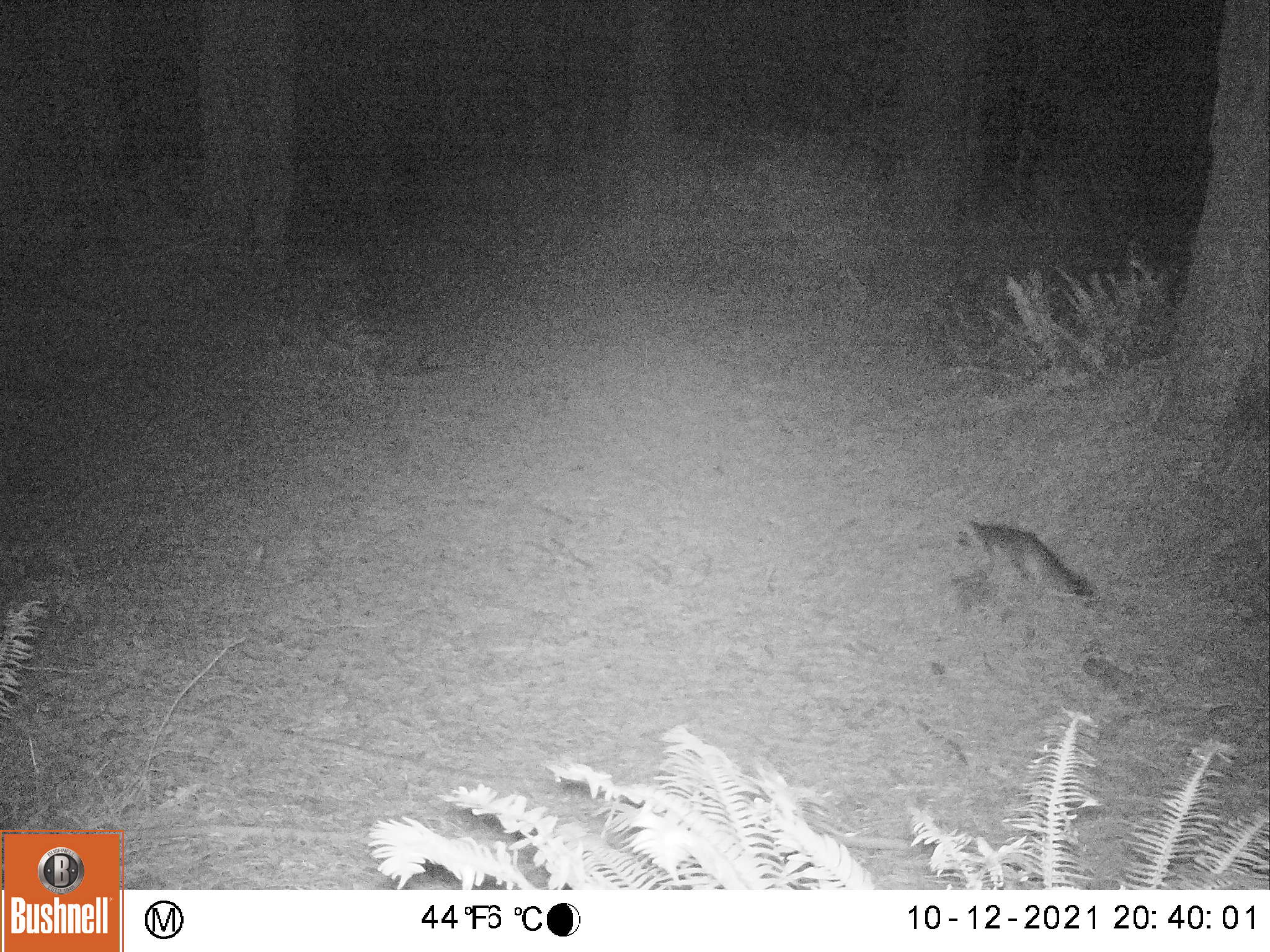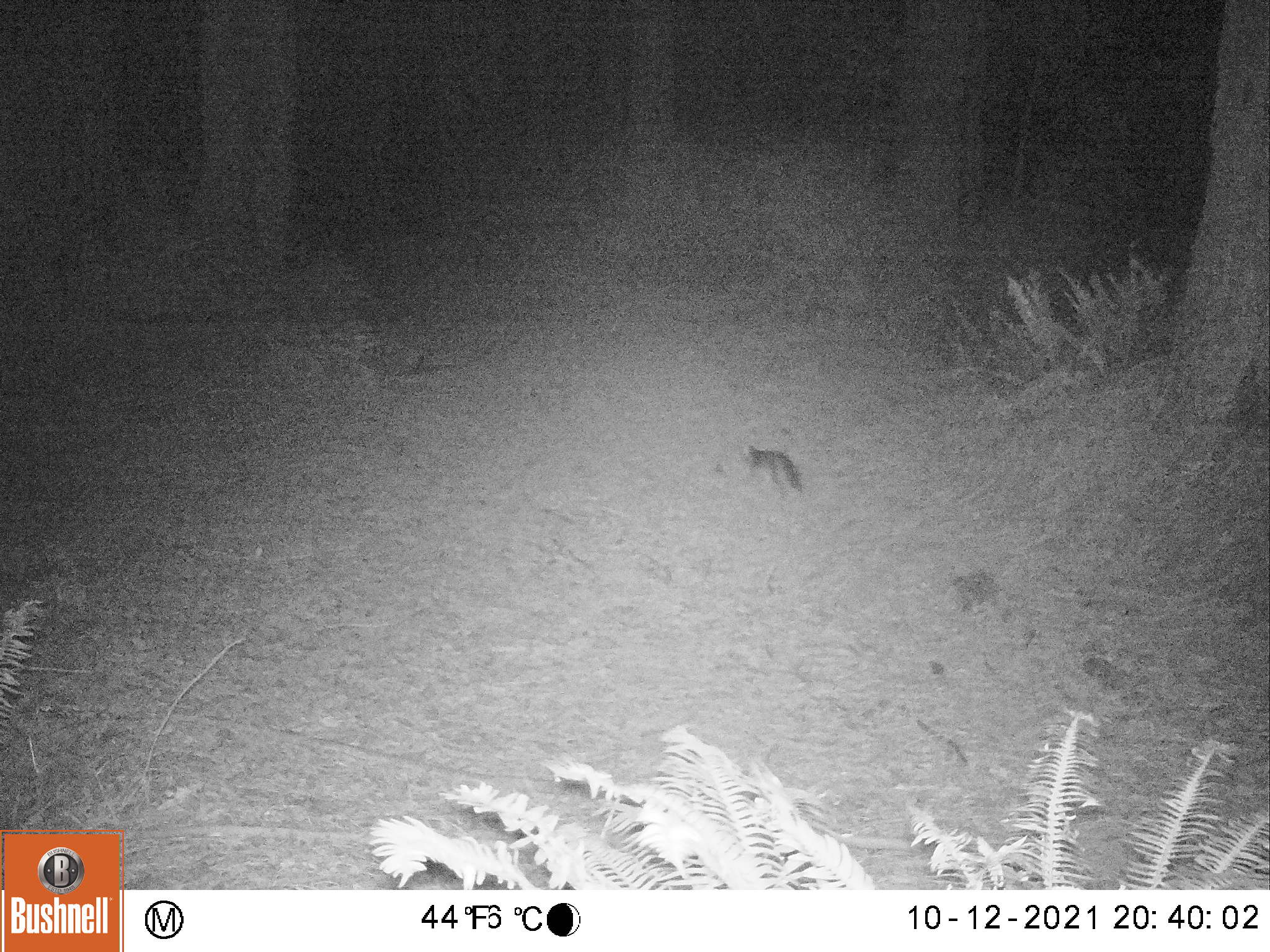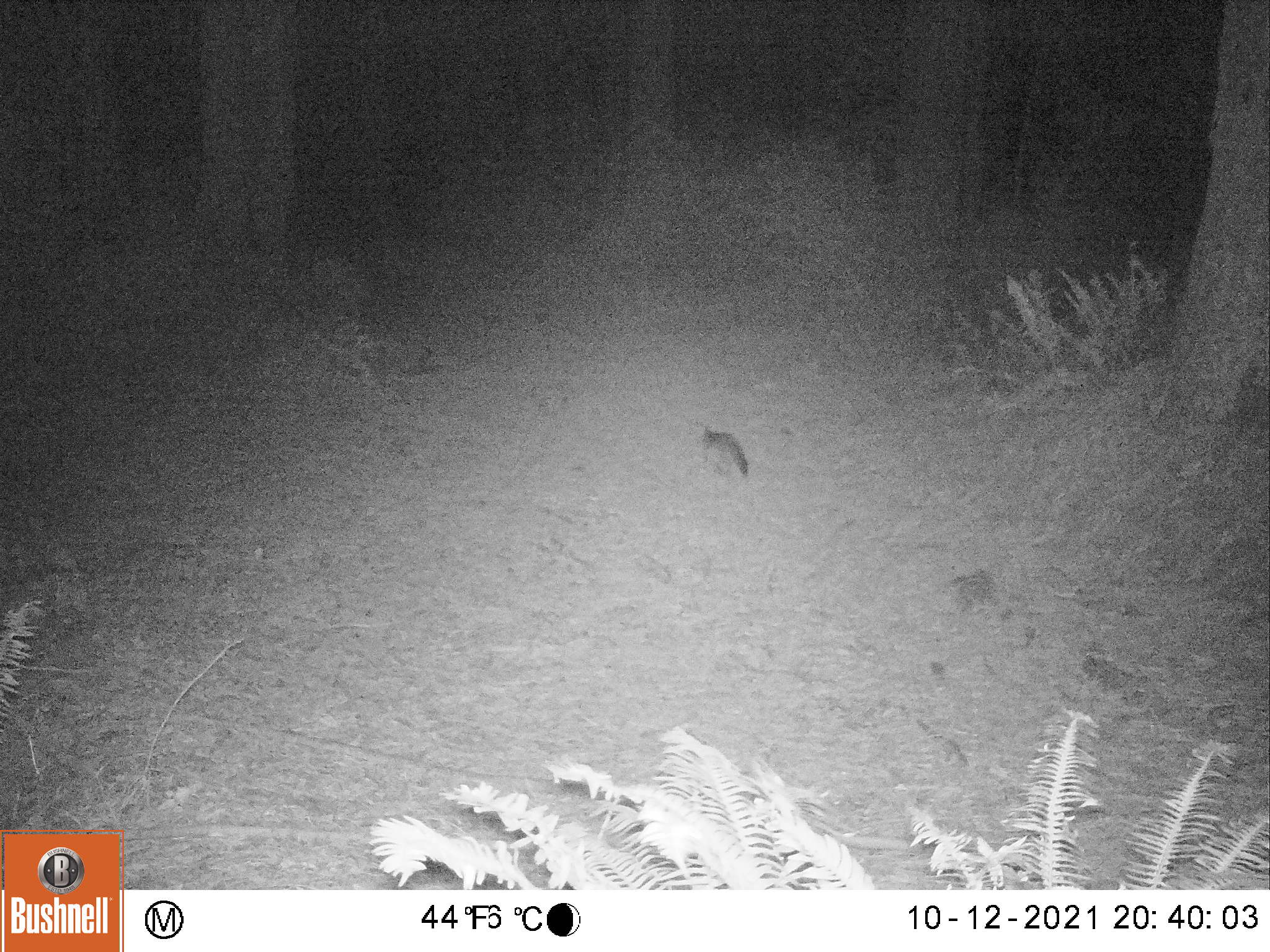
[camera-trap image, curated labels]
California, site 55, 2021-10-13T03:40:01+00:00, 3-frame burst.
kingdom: Animalia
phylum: Chordata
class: Mammalia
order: Carnivora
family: Canidae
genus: Urocyon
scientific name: Urocyon cinereoargenteus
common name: gray fox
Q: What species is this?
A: Gray fox (Urocyon cinereoargenteus).